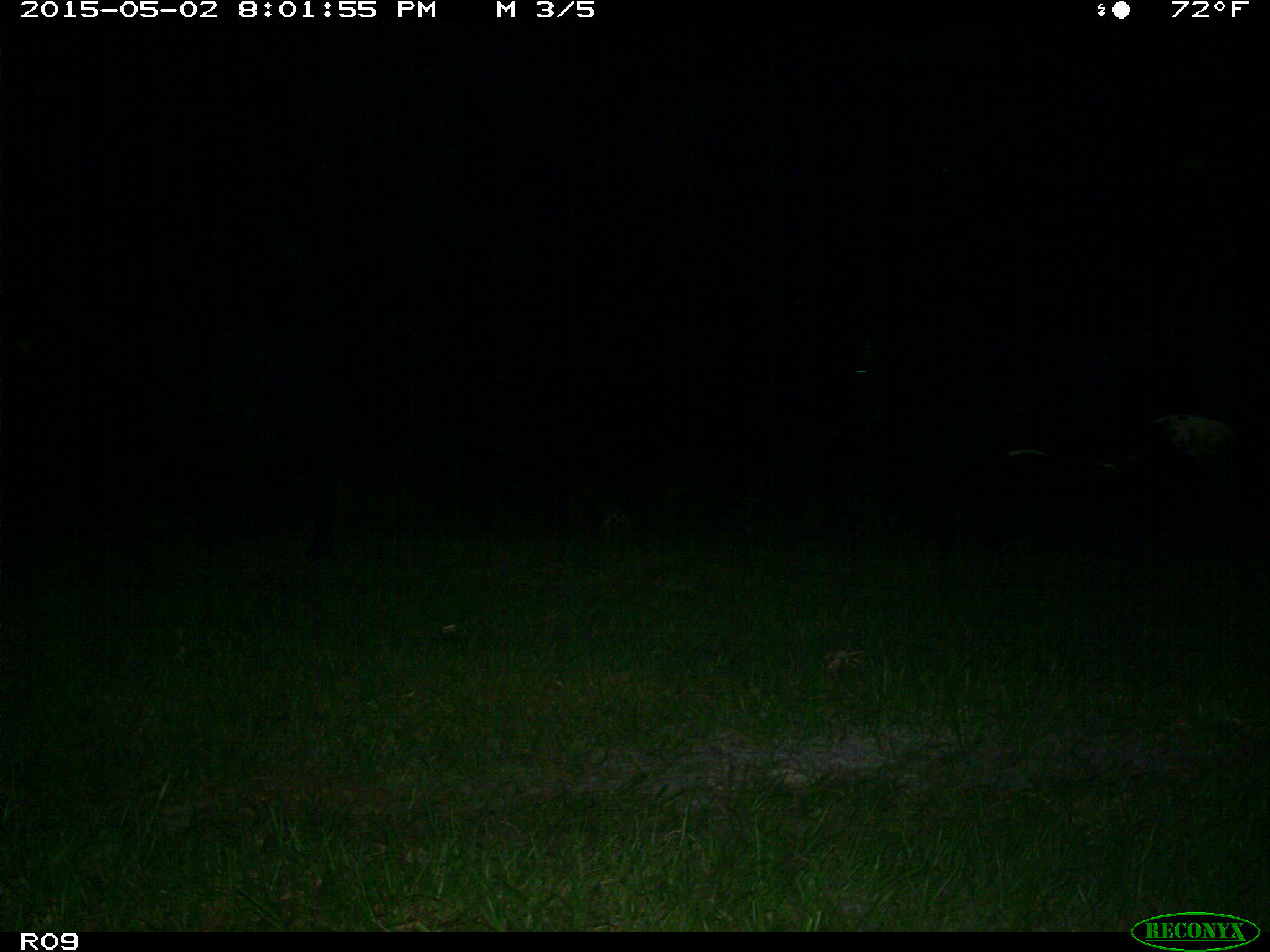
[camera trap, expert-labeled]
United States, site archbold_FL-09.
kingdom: Animalia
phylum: Chordata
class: Mammalia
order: Artiodactyla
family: Bovidae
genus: Bos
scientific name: Bos taurus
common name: domestic cow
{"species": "Bos taurus (domestic cow)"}